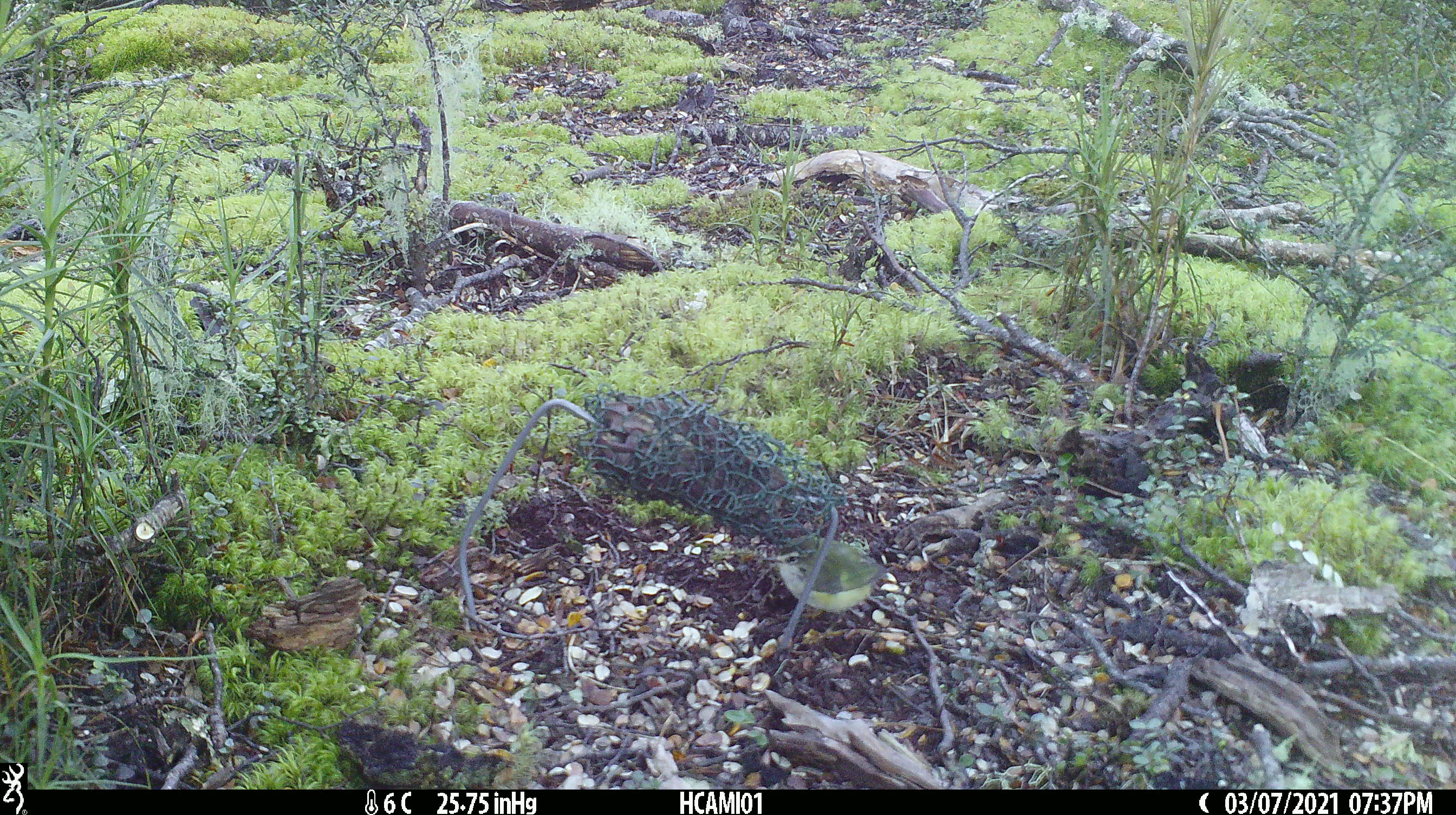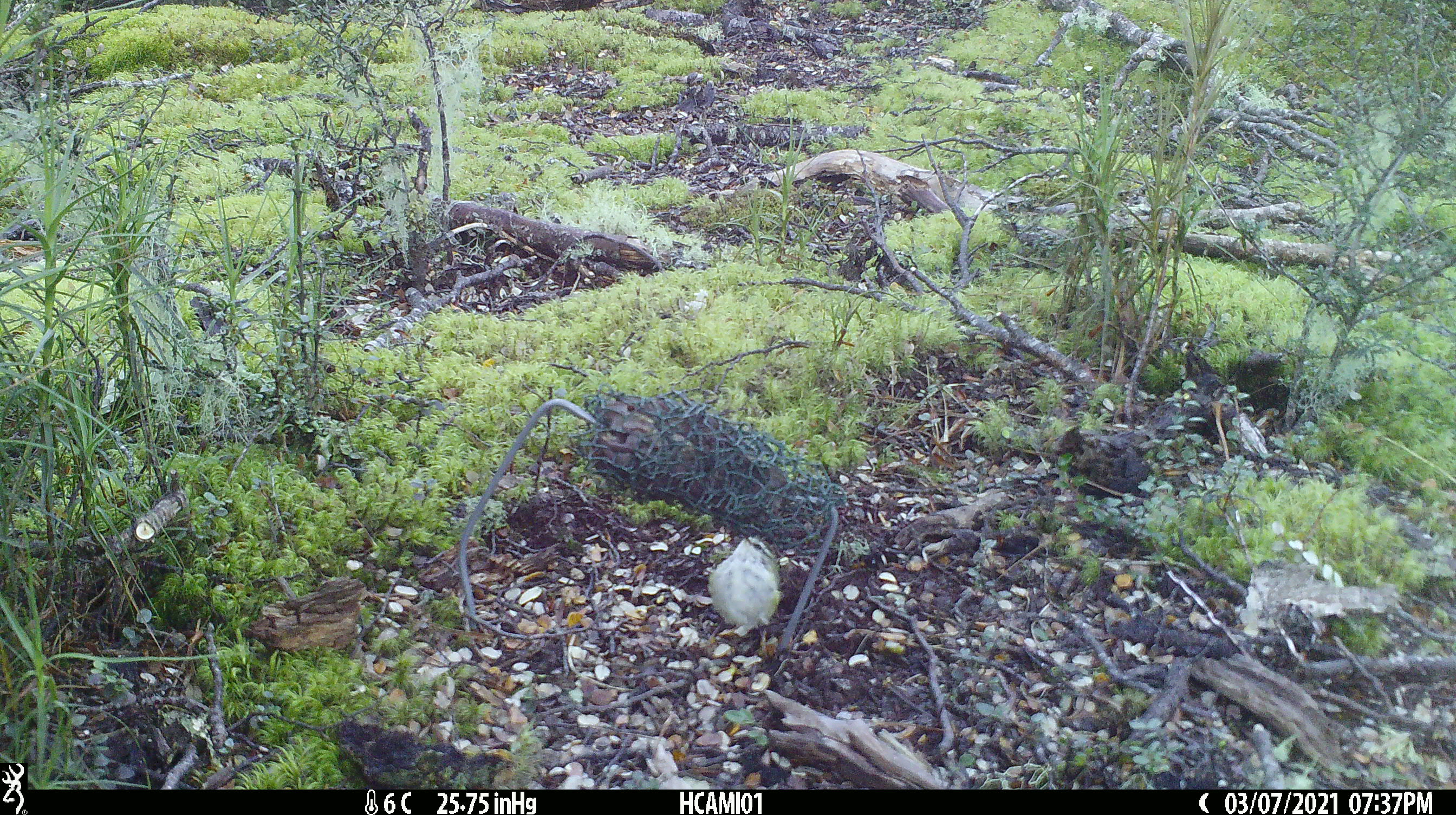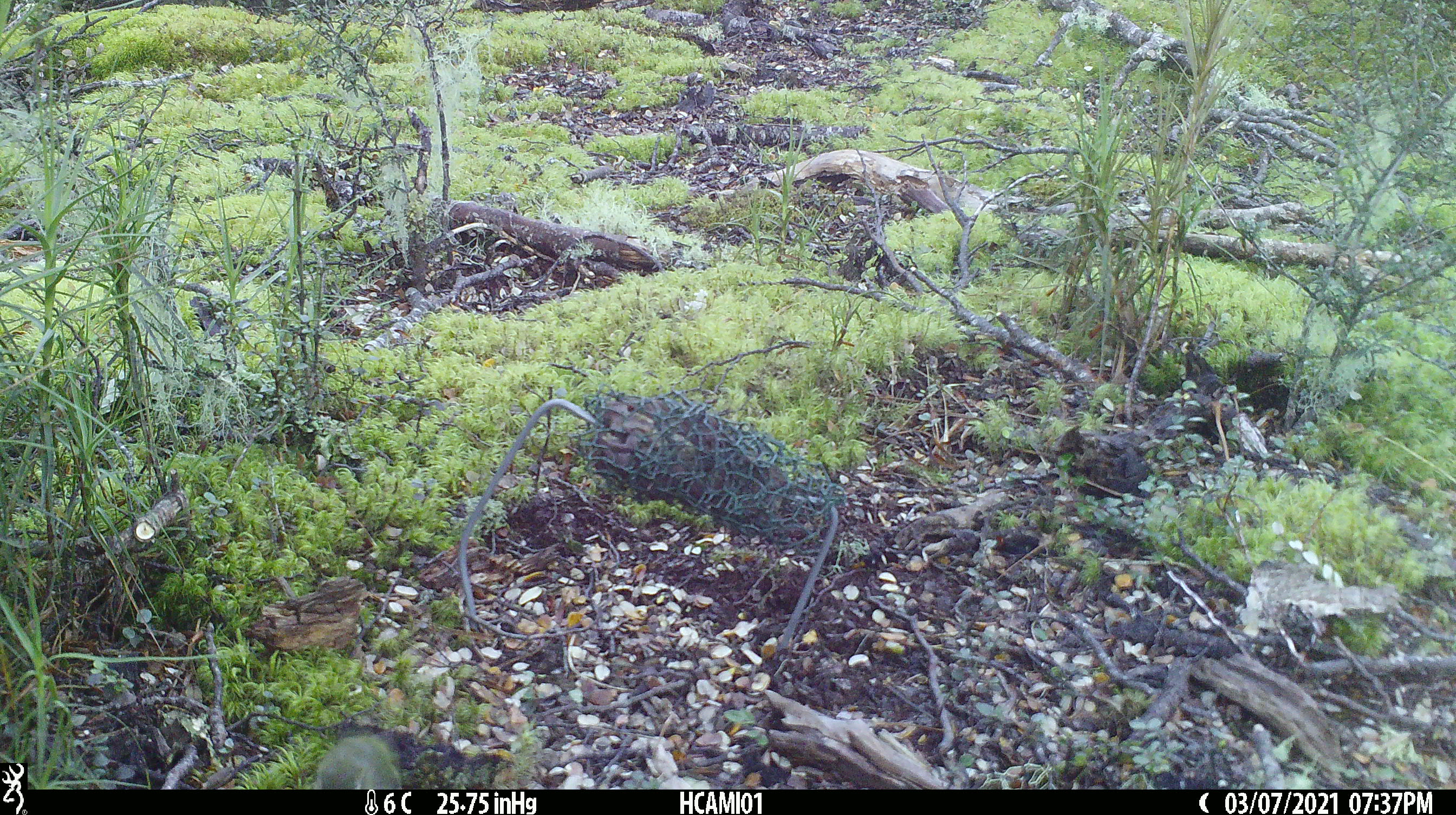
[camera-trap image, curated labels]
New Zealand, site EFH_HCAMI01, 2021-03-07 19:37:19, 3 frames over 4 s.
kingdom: Animalia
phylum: Chordata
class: Aves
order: Passeriformes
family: Acanthisittidae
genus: Acanthisitta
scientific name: Acanthisitta chloris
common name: rifleman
Rifleman (Acanthisitta chloris).